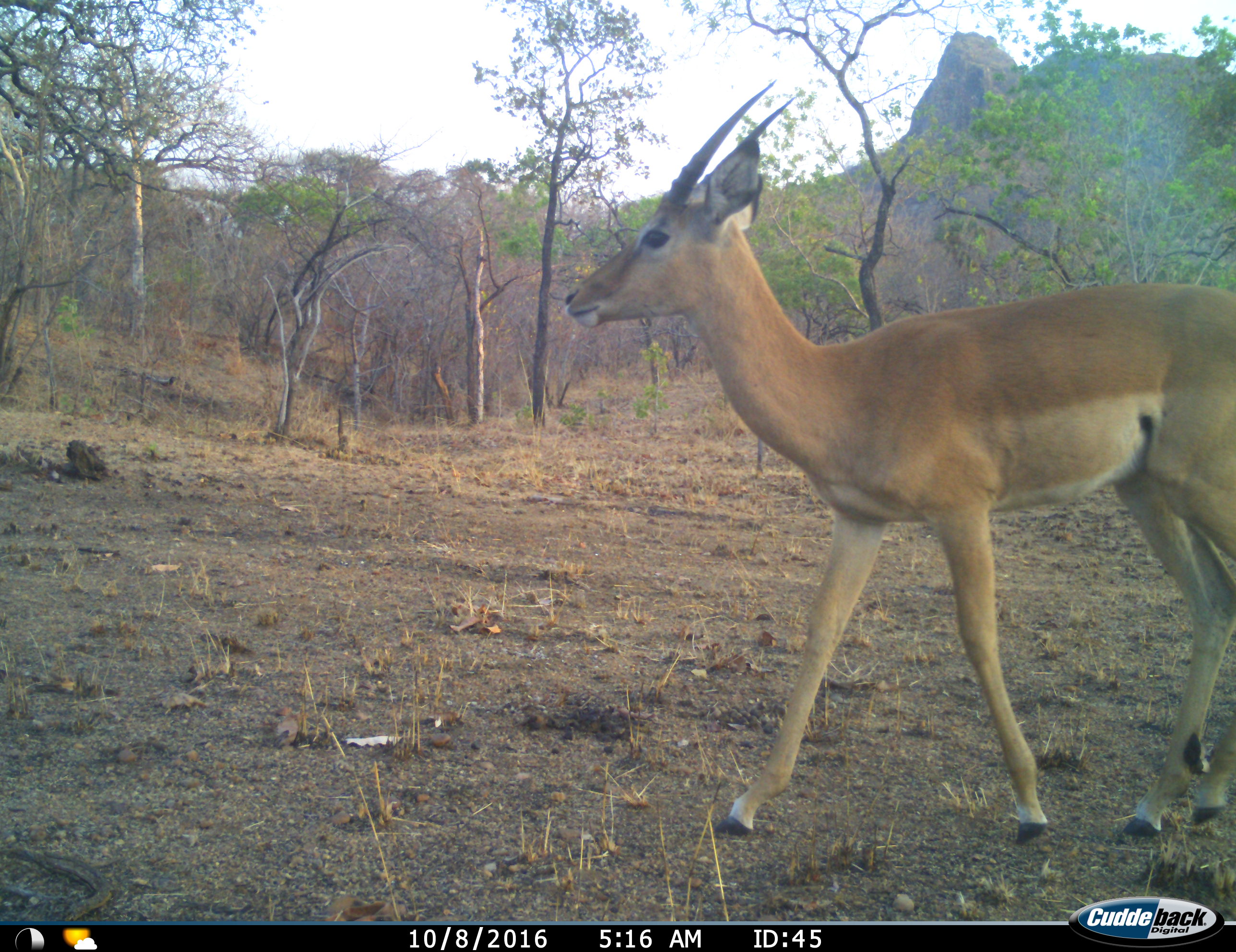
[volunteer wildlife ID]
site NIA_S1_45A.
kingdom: Animalia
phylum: Chordata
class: Mammalia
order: Artiodactyla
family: Bovidae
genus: Aepyceros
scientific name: Aepyceros melampus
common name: impala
Impala (Aepyceros melampus), count 1. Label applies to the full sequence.